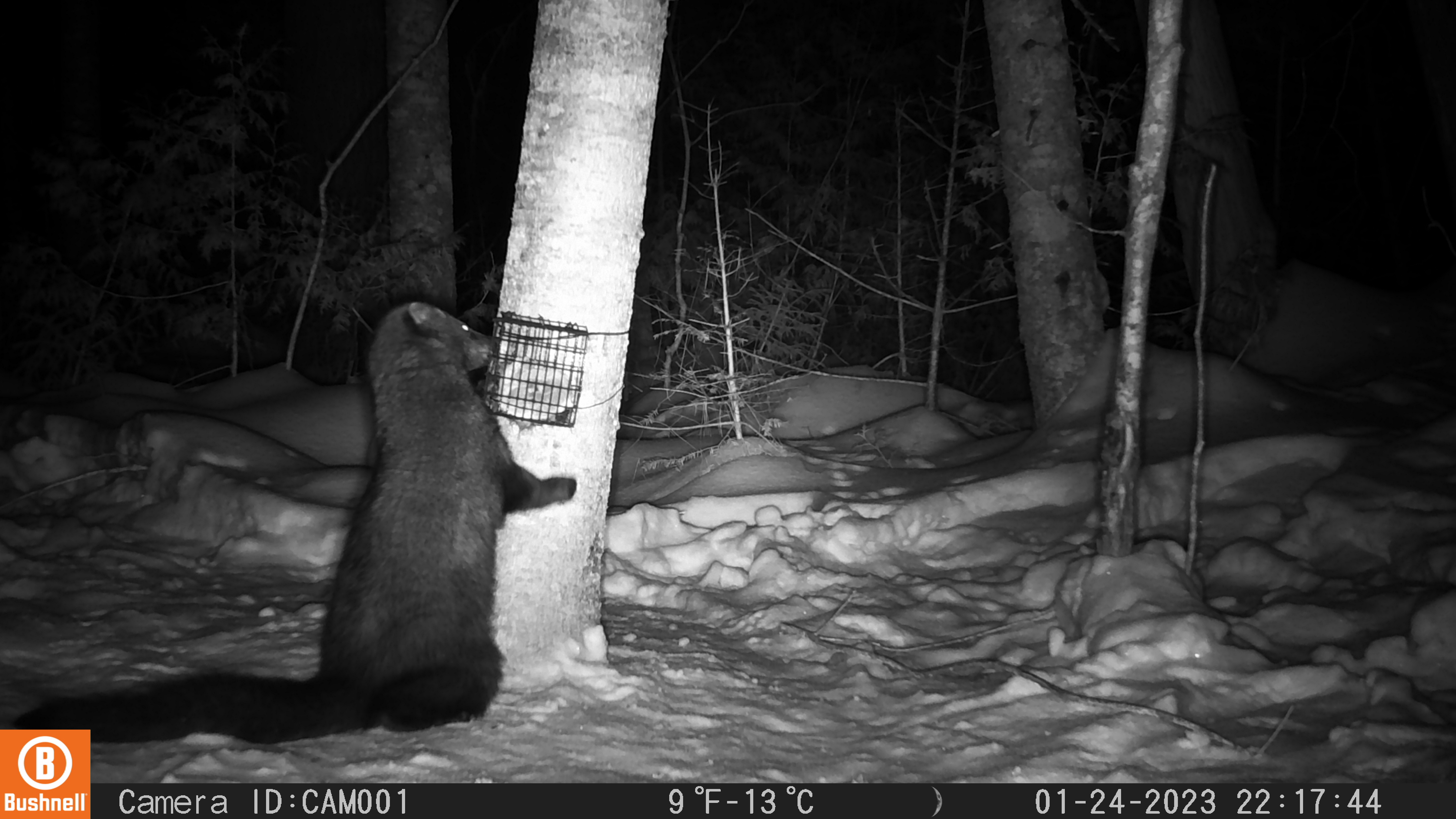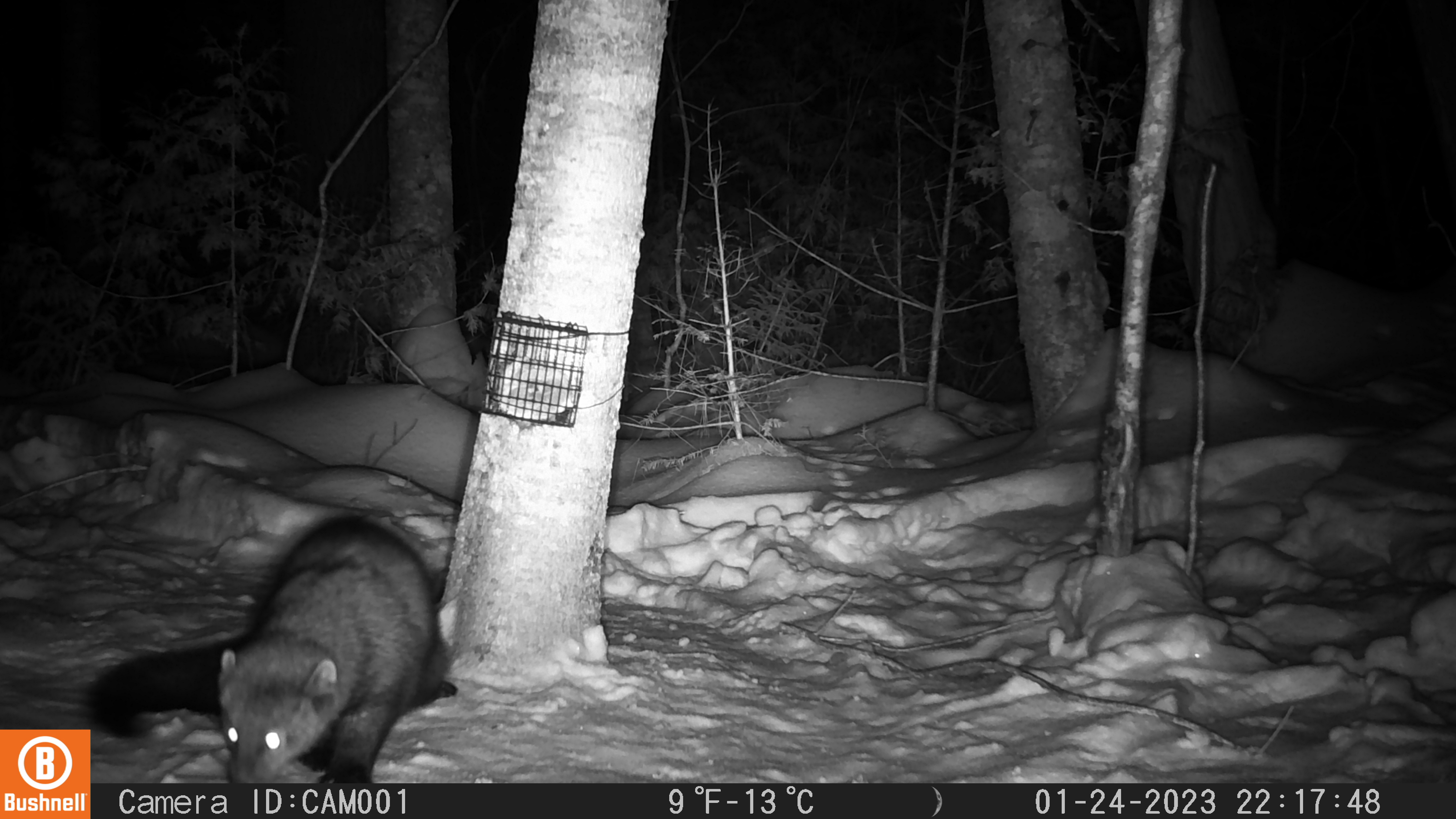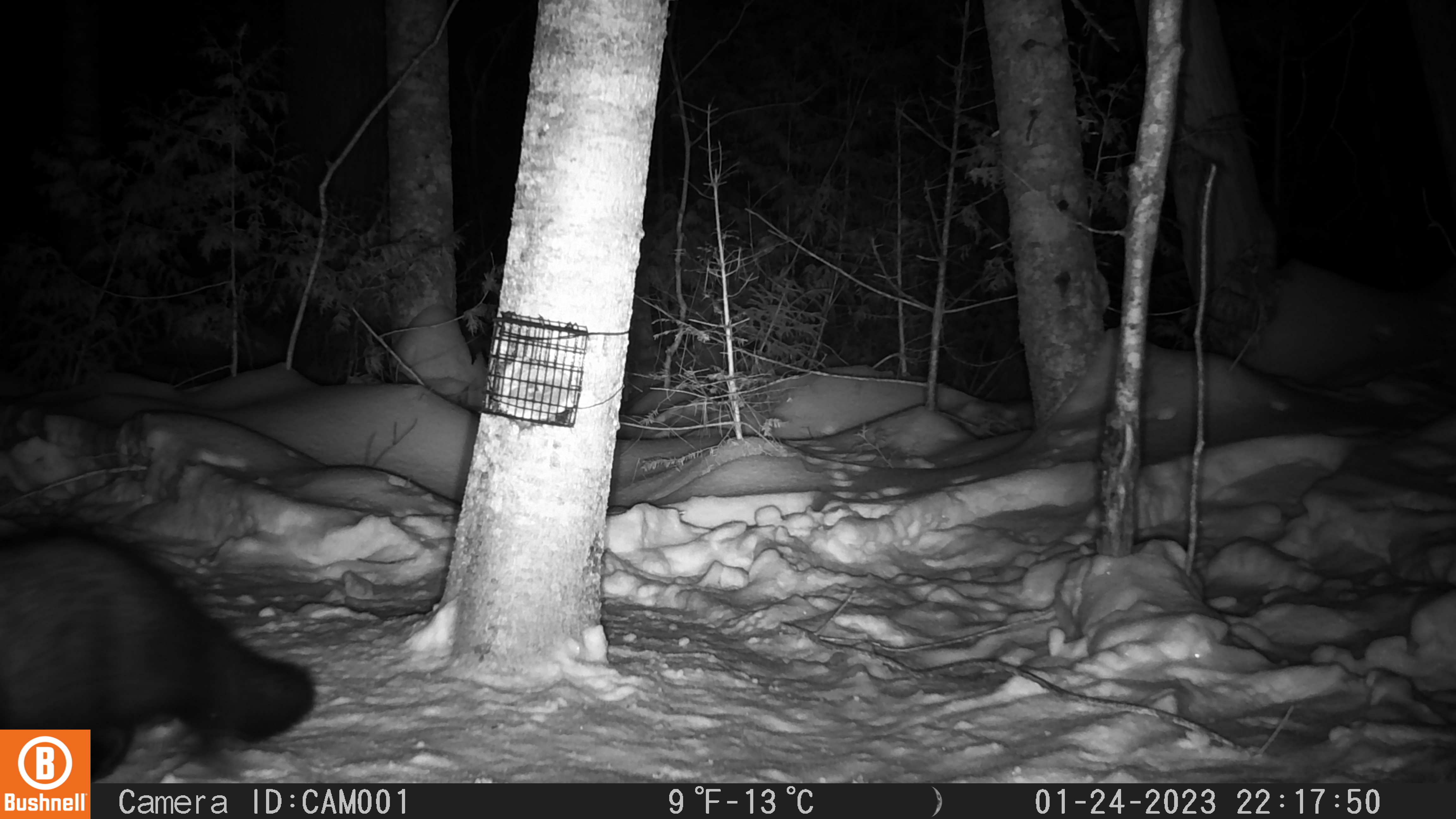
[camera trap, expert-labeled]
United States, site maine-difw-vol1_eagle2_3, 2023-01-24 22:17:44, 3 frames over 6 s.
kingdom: Animalia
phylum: Chordata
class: Mammalia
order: Carnivora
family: Mustelidae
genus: Pekania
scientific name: Pekania pennanti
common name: fisher